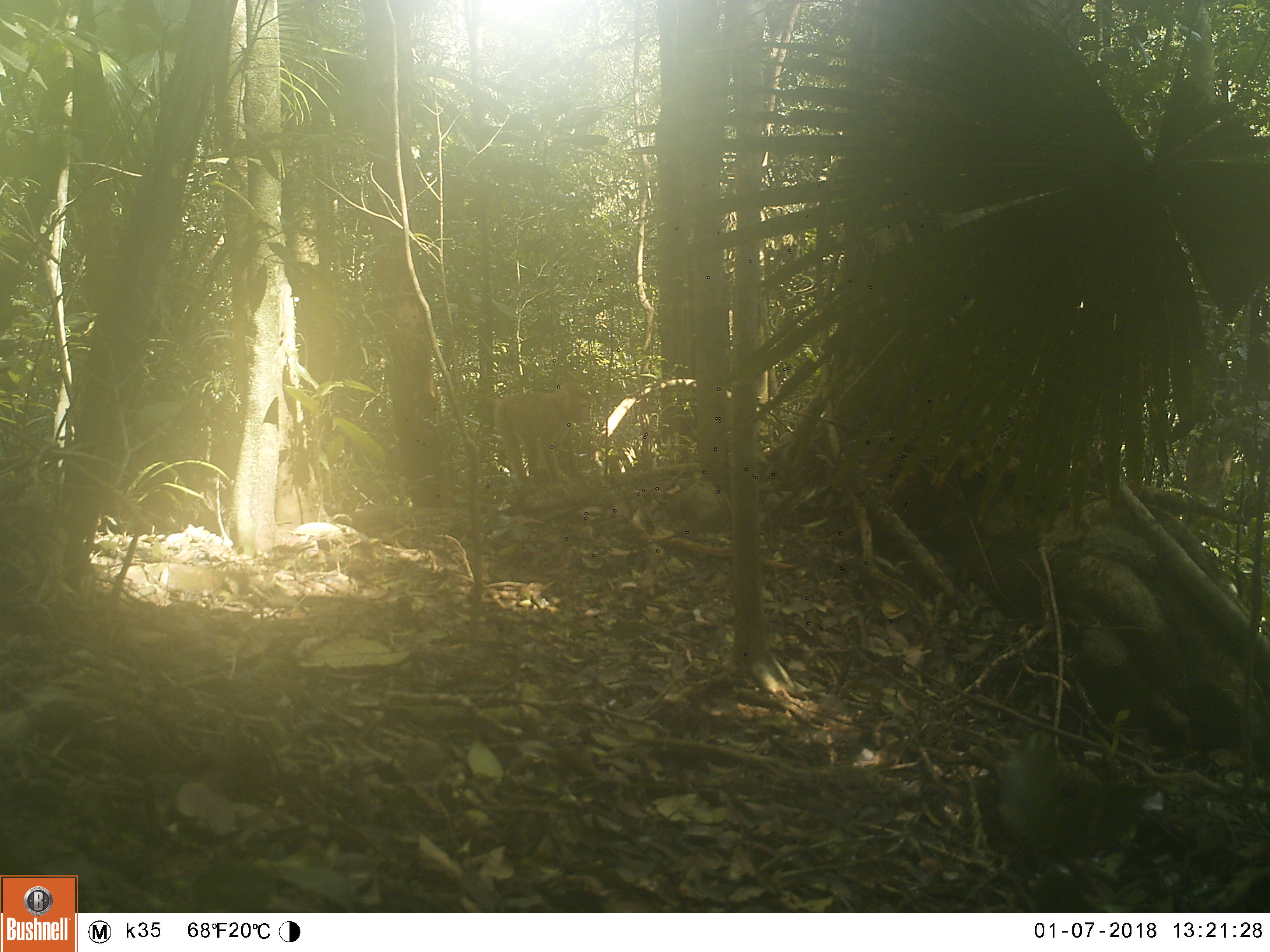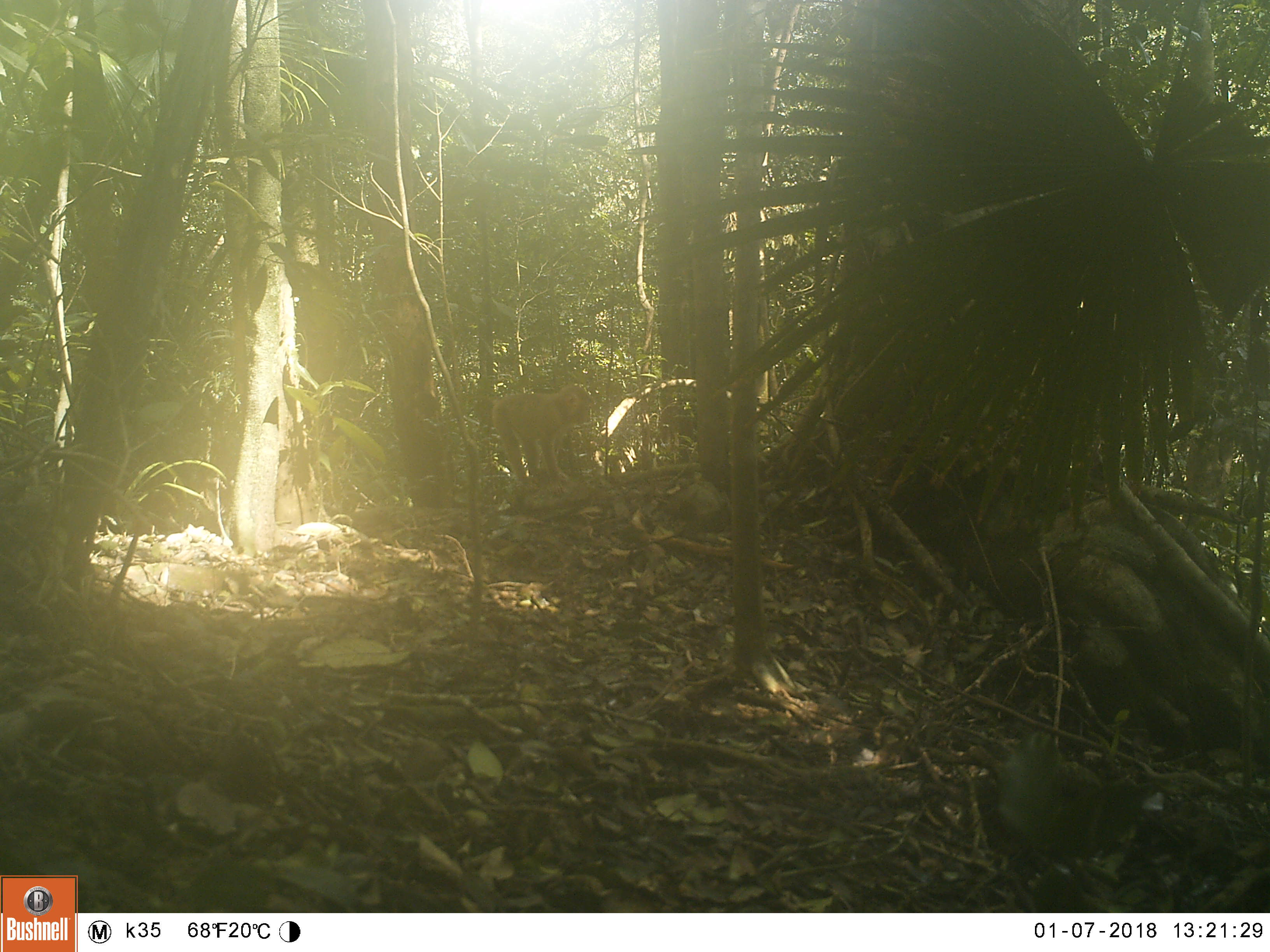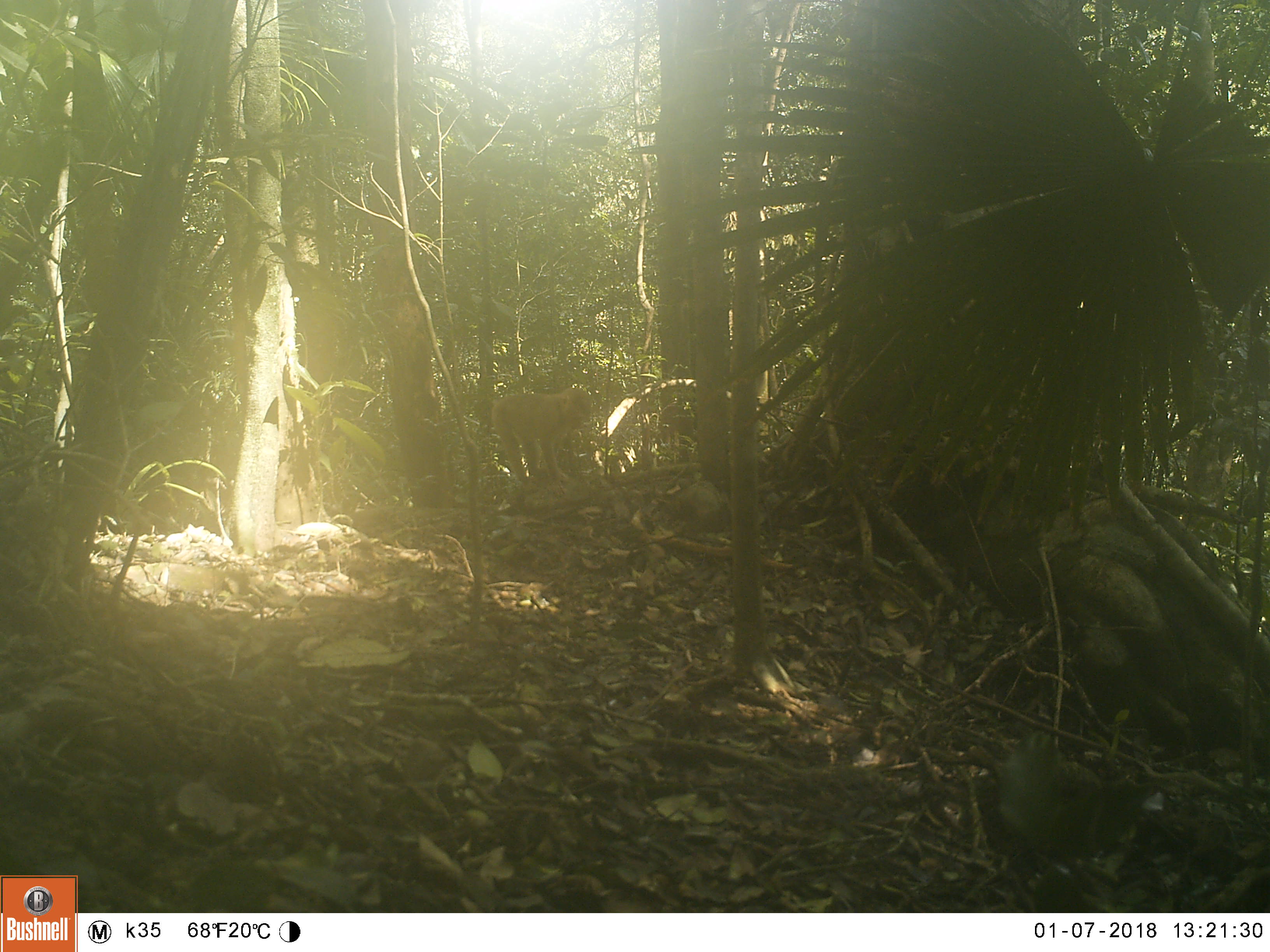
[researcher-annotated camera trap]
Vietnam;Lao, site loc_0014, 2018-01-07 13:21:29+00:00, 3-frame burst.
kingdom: Animalia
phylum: Chordata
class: Mammalia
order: Primates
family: Cercopithecidae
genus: Macaca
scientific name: Macaca nemestrina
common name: pig-tailed macaque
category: pig tailed macaque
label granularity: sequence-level